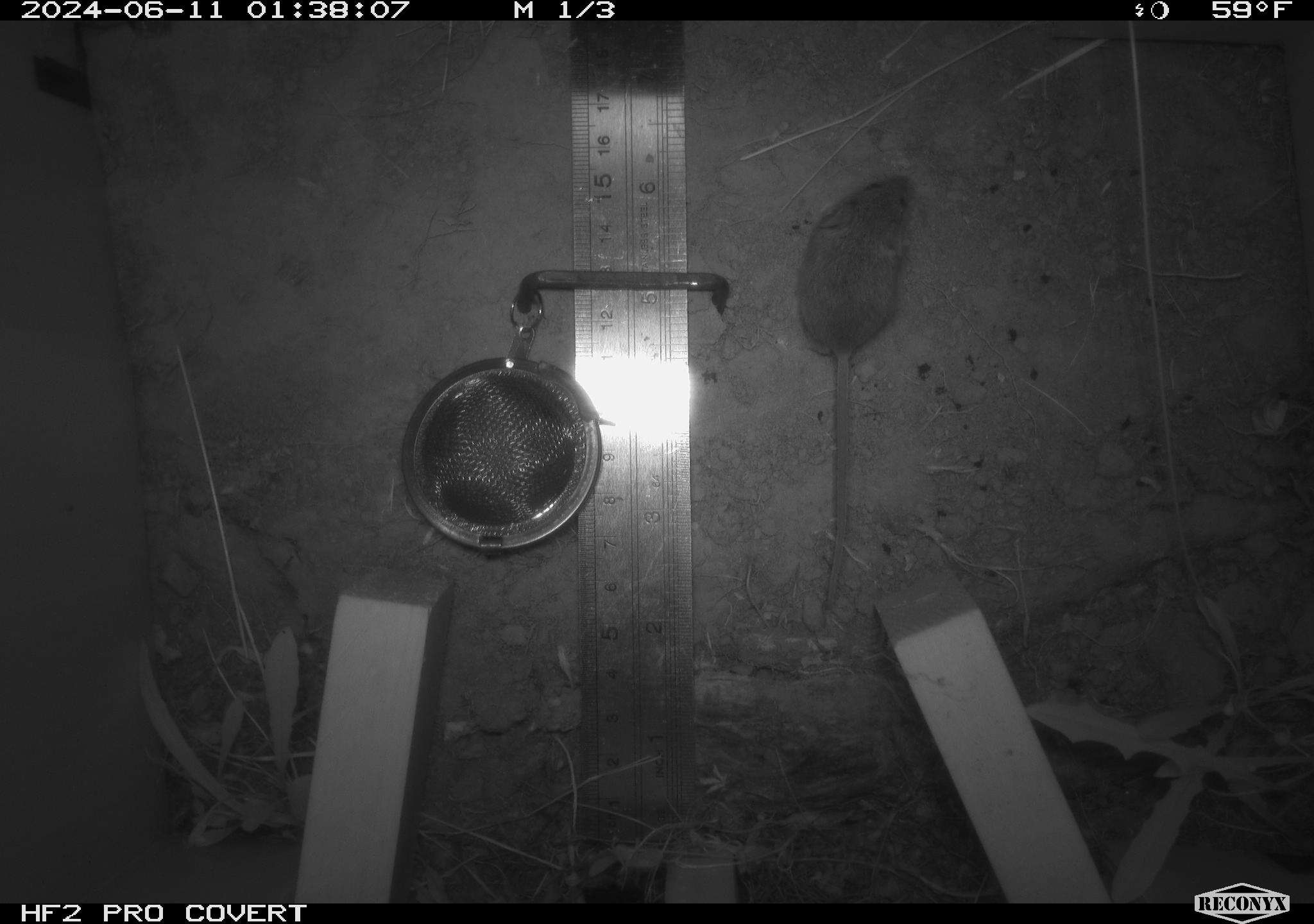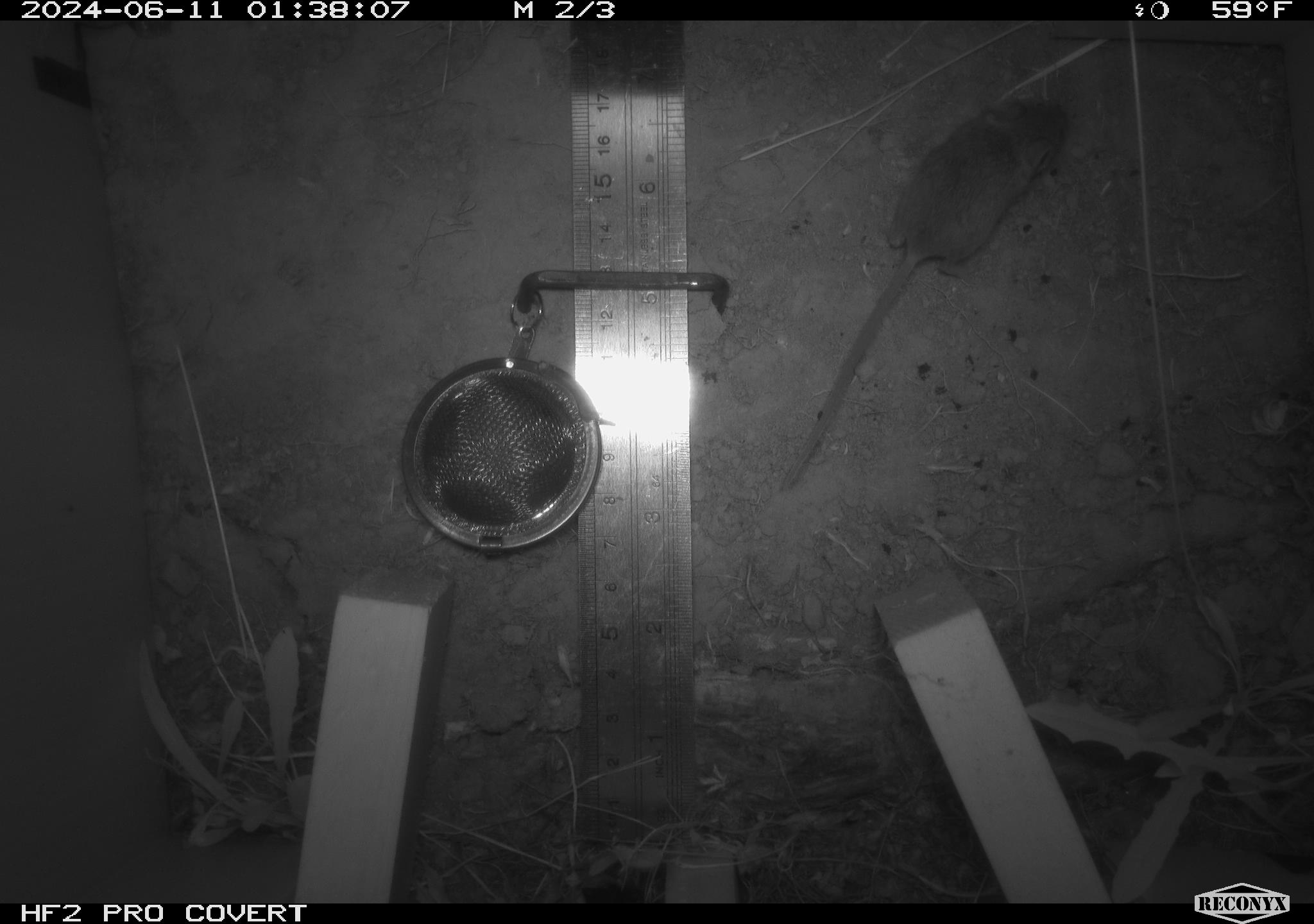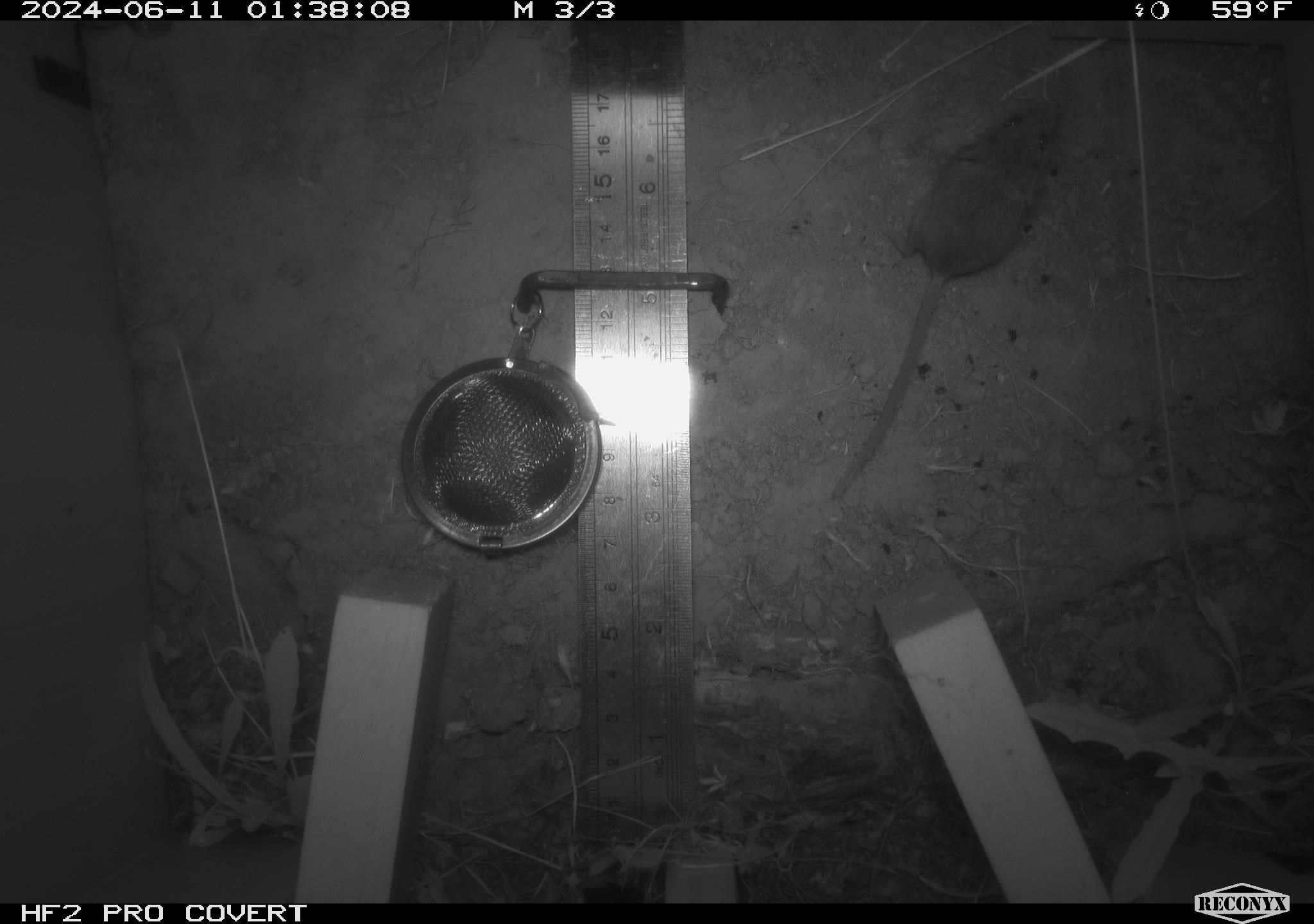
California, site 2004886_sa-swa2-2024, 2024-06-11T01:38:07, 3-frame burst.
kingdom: Animalia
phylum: Chordata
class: Mammalia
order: Rodentia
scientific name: Rodentia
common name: mouse species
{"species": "mouse species (Rodentia)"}